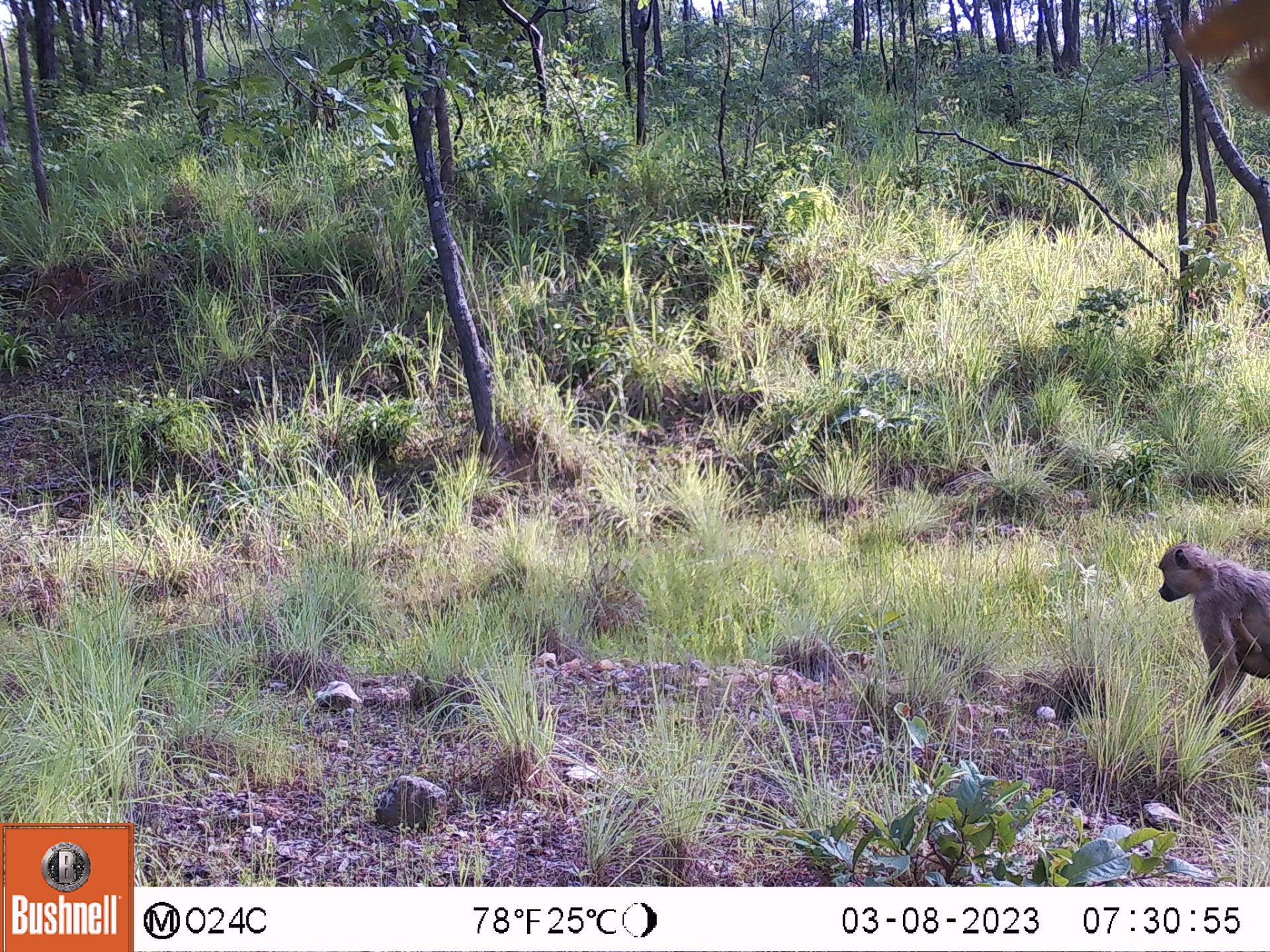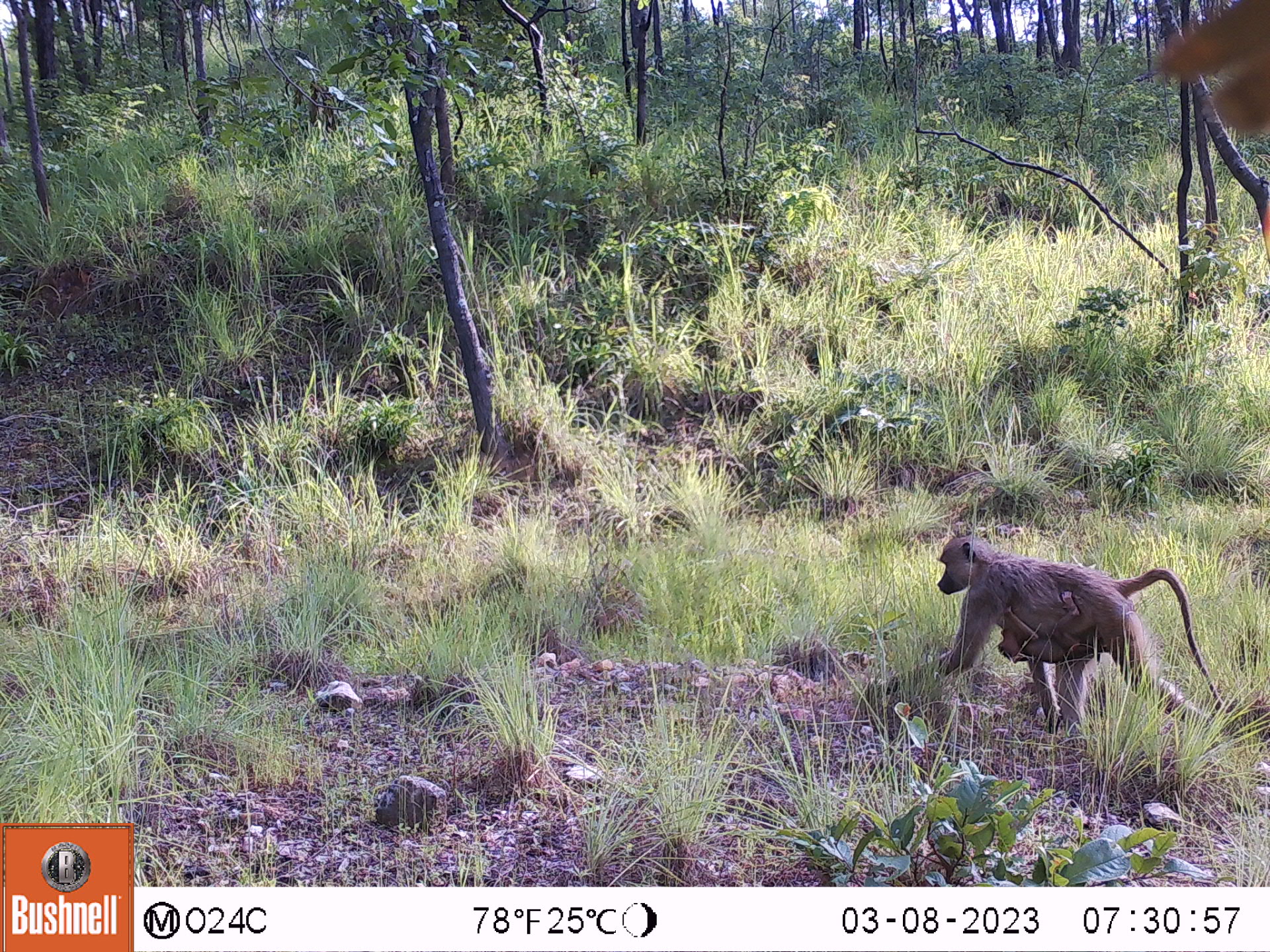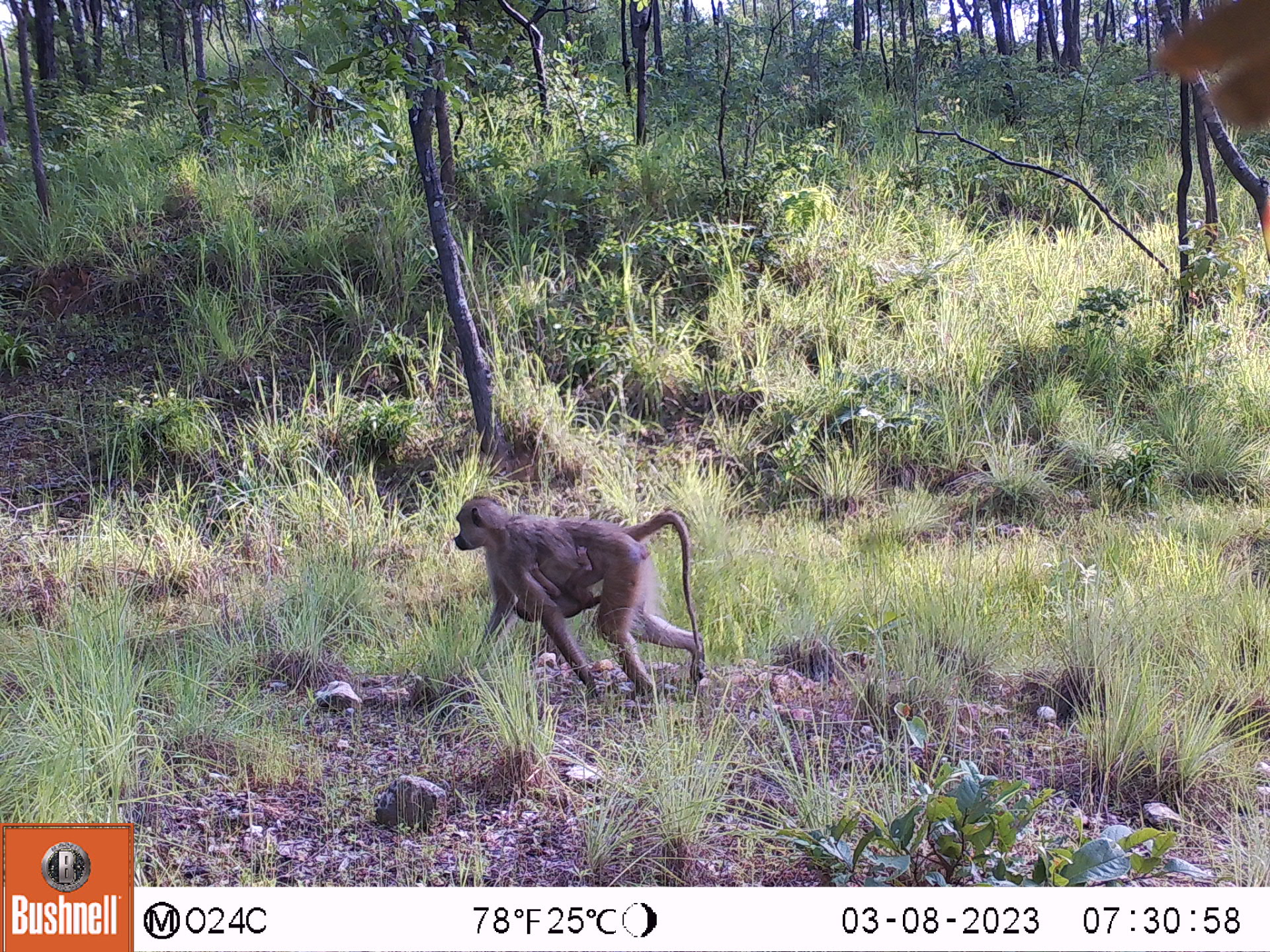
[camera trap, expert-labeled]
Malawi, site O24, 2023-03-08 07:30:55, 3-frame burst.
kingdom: Animalia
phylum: Chordata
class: Mammalia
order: Primates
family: Cercopithecidae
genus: Papio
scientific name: Papio cynocephalus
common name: yellow baboon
Yellow baboon (Papio cynocephalus), count 1.